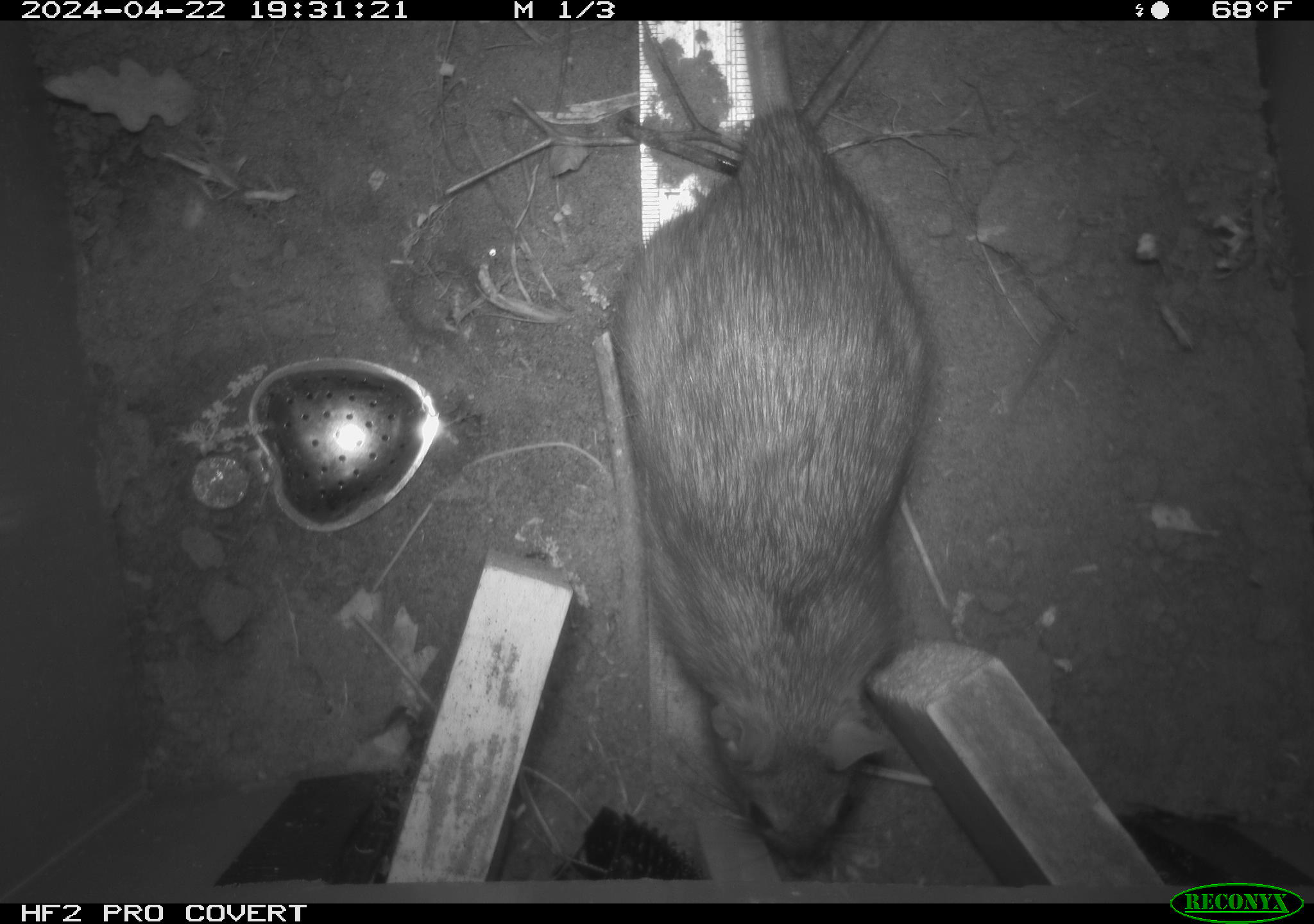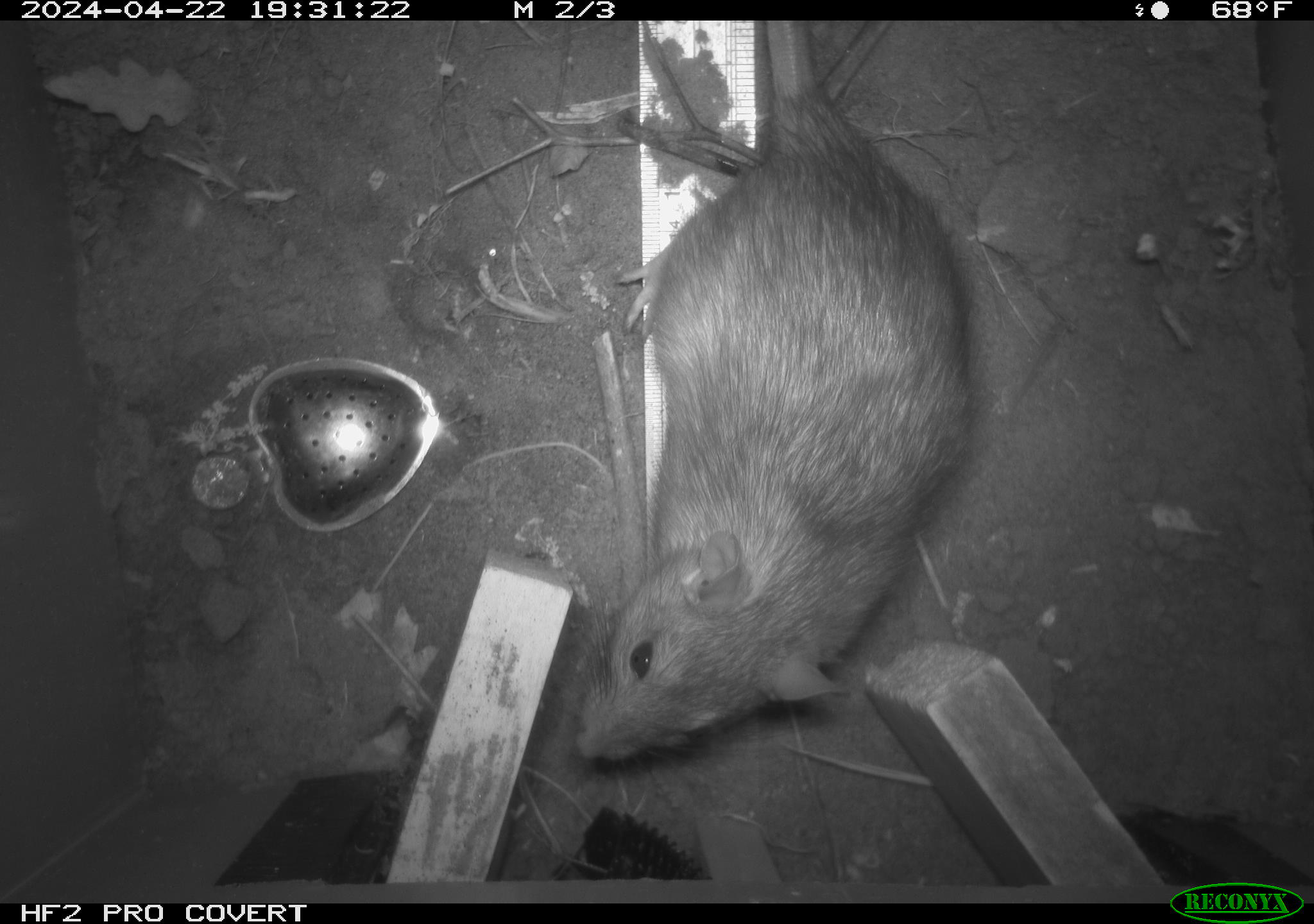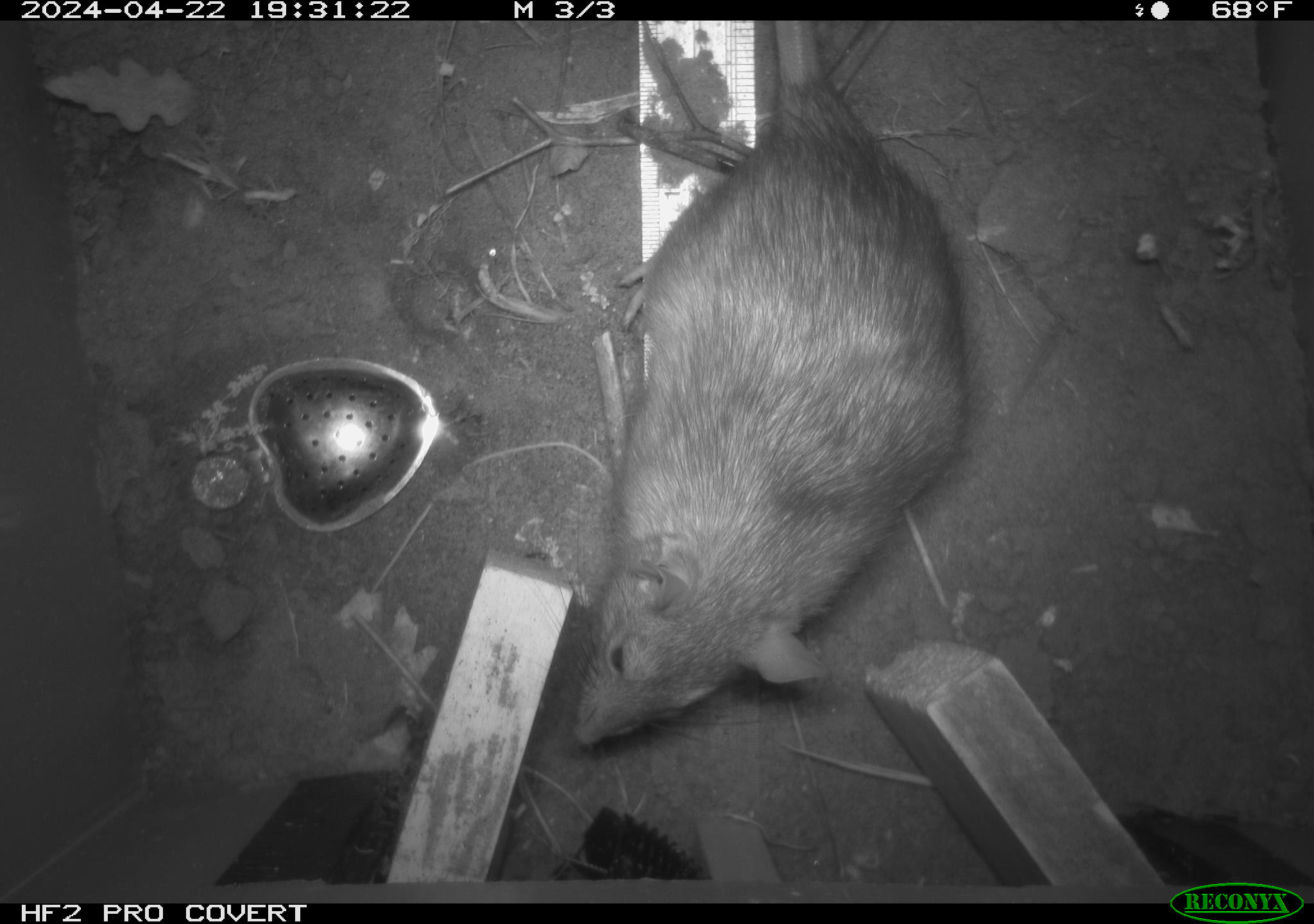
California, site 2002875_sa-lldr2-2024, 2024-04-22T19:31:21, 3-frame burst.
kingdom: Animalia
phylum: Chordata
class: Mammalia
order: Rodentia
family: Muridae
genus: Rattus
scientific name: Rattus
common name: rat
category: rattus species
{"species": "rattus species (rat) (Rattus)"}